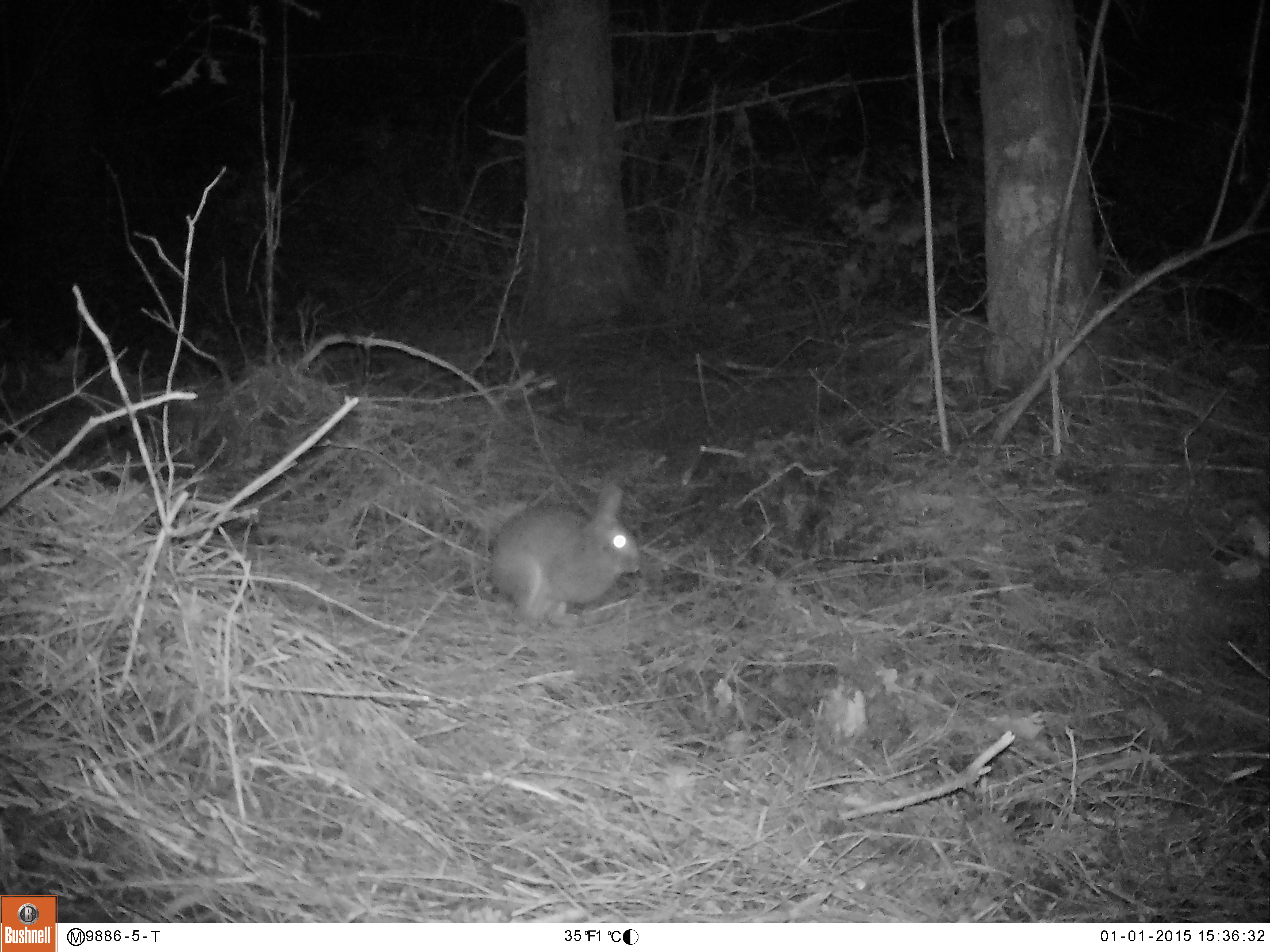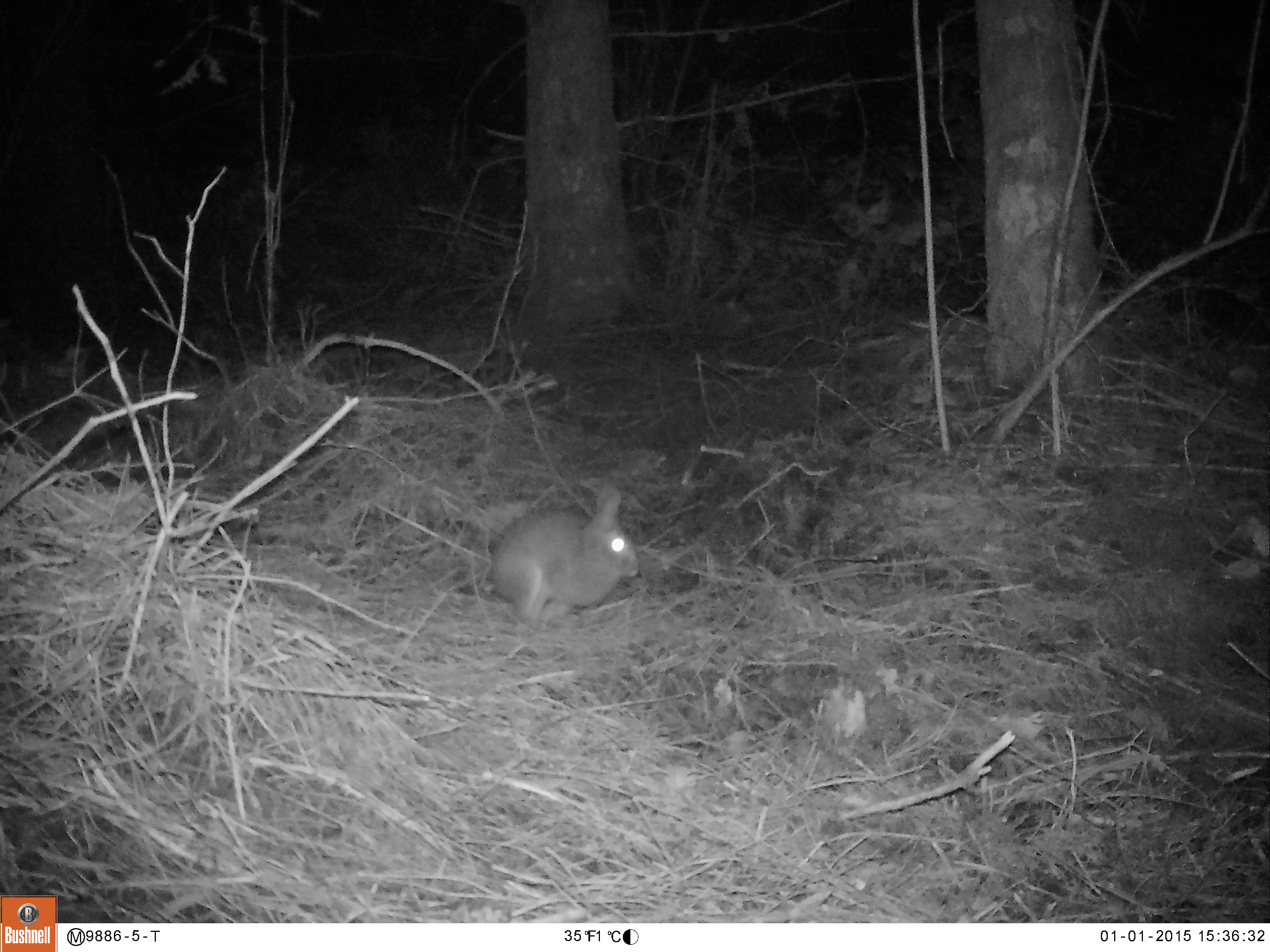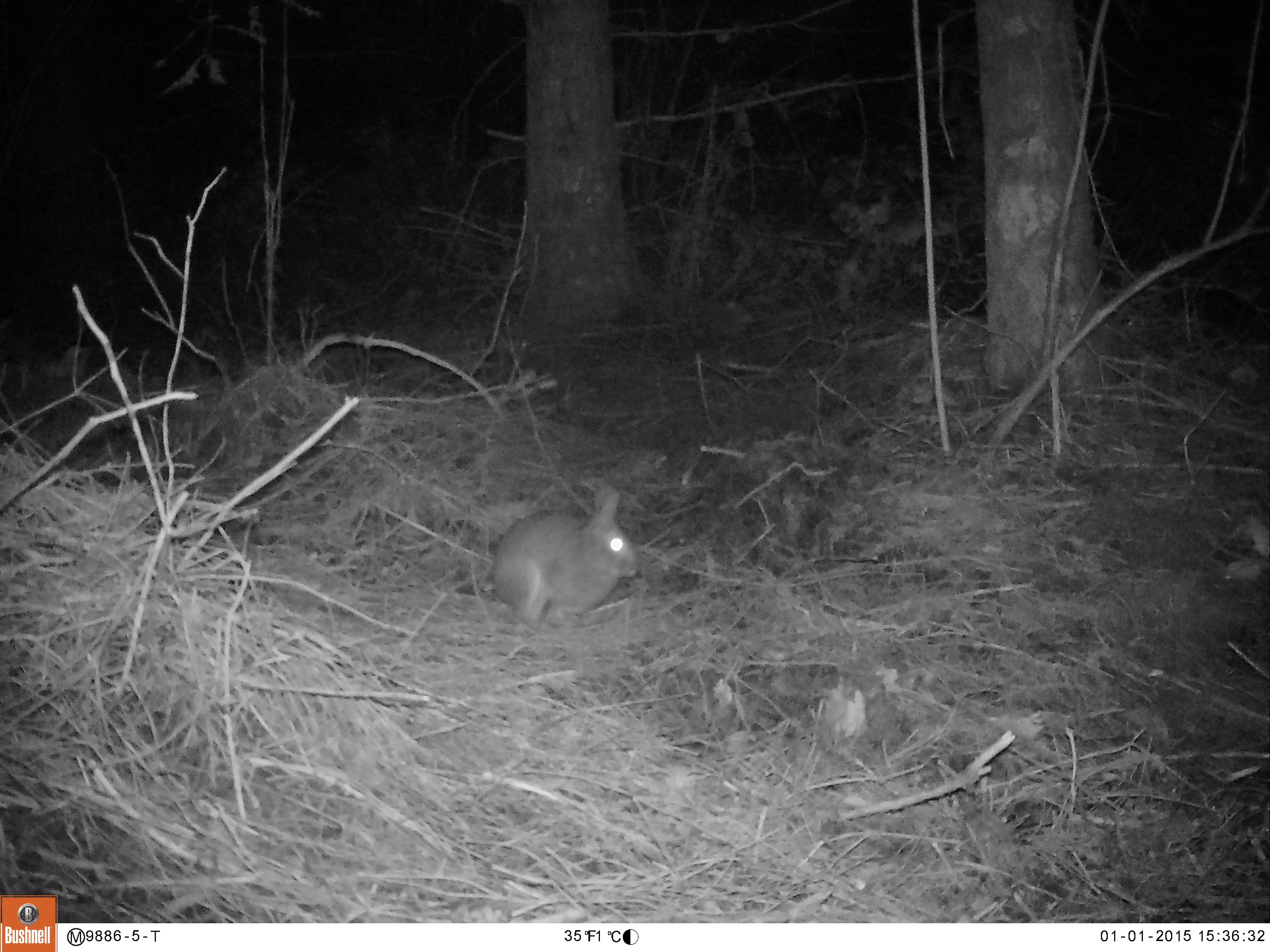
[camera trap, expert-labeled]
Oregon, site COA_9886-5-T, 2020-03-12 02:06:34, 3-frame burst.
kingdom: Animalia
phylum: Chordata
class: Mammalia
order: Lagomorpha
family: Leporidae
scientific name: Leporidae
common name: hares and rabbits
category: leporidae family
Leporidae family (hares and rabbits) (Leporidae).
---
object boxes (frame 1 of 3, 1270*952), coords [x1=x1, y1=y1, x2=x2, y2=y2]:
leporidae family: [x1=487, y1=472, x2=639, y2=624]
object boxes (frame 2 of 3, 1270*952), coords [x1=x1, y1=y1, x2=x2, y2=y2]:
leporidae family: [x1=489, y1=479, x2=639, y2=624]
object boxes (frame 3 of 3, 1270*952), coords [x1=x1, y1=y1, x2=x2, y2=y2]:
leporidae family: [x1=487, y1=485, x2=639, y2=629]